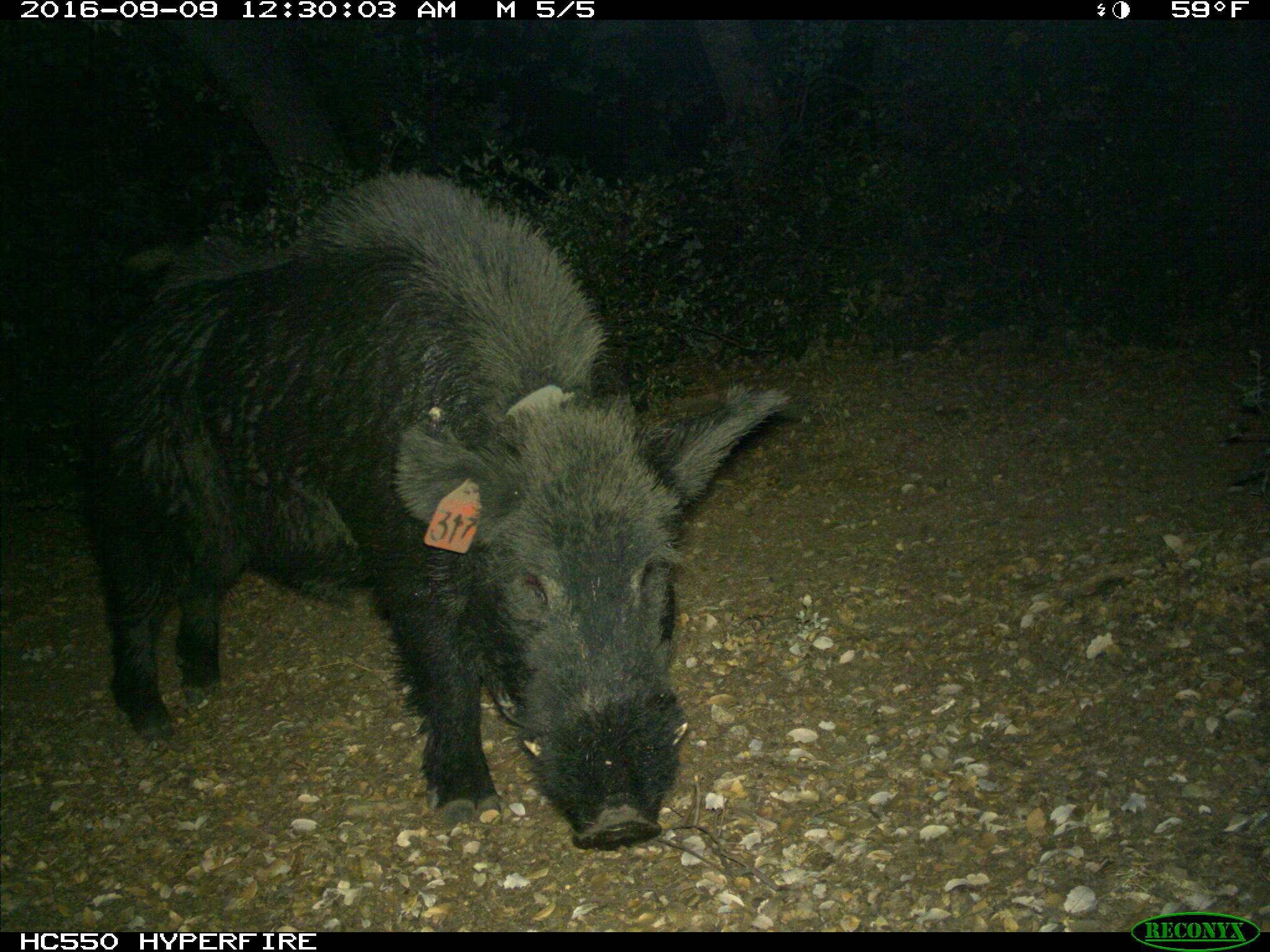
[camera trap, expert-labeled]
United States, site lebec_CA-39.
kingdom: Animalia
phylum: Chordata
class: Mammalia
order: Artiodactyla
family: Suidae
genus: Sus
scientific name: Sus scrofa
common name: wild boar